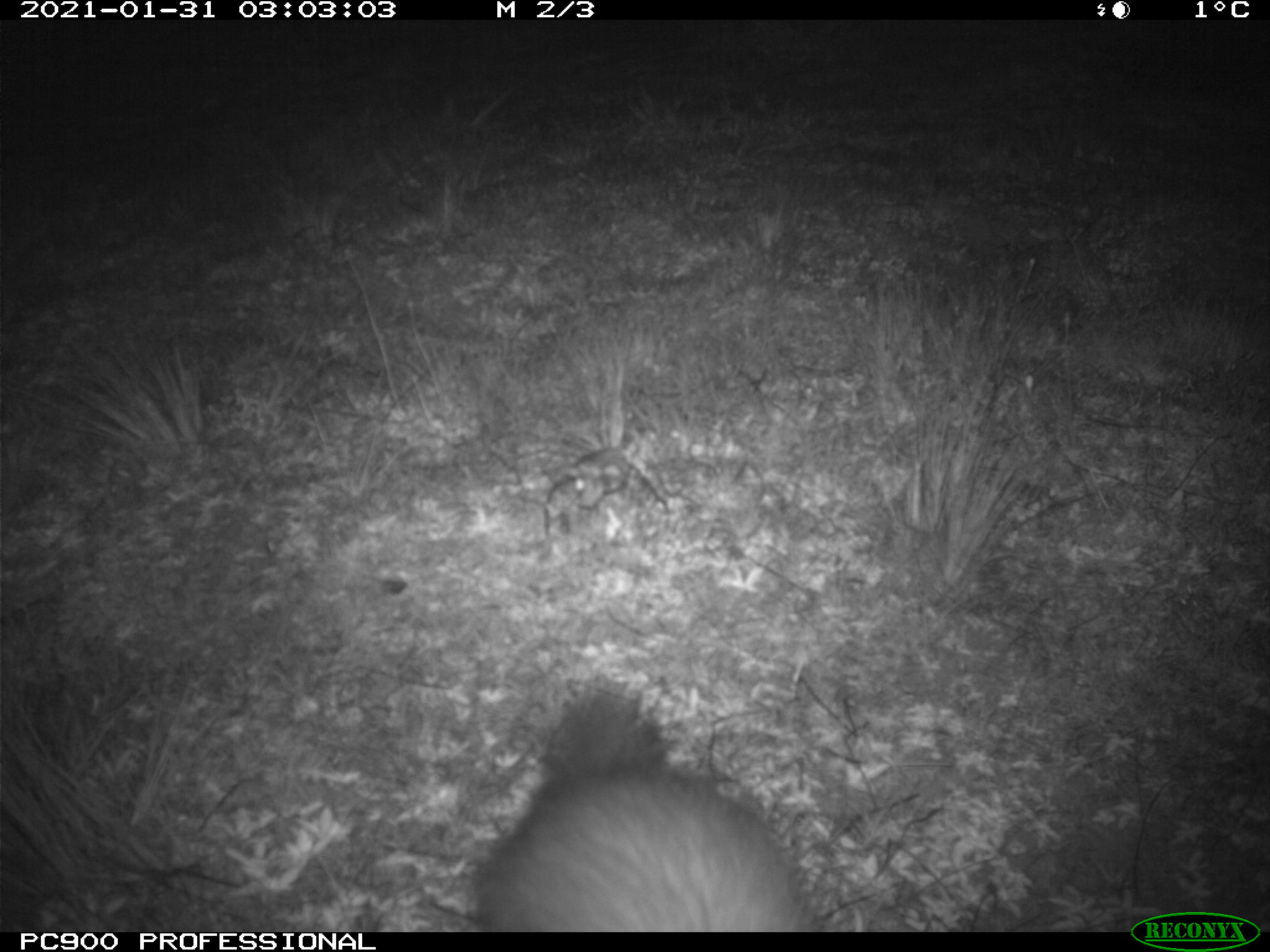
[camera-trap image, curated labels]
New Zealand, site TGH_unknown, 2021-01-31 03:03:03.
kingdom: Animalia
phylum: Chordata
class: Mammalia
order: Carnivora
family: Mustelidae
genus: Mustela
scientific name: Mustela furo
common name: ferret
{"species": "ferret (Mustela furo)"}